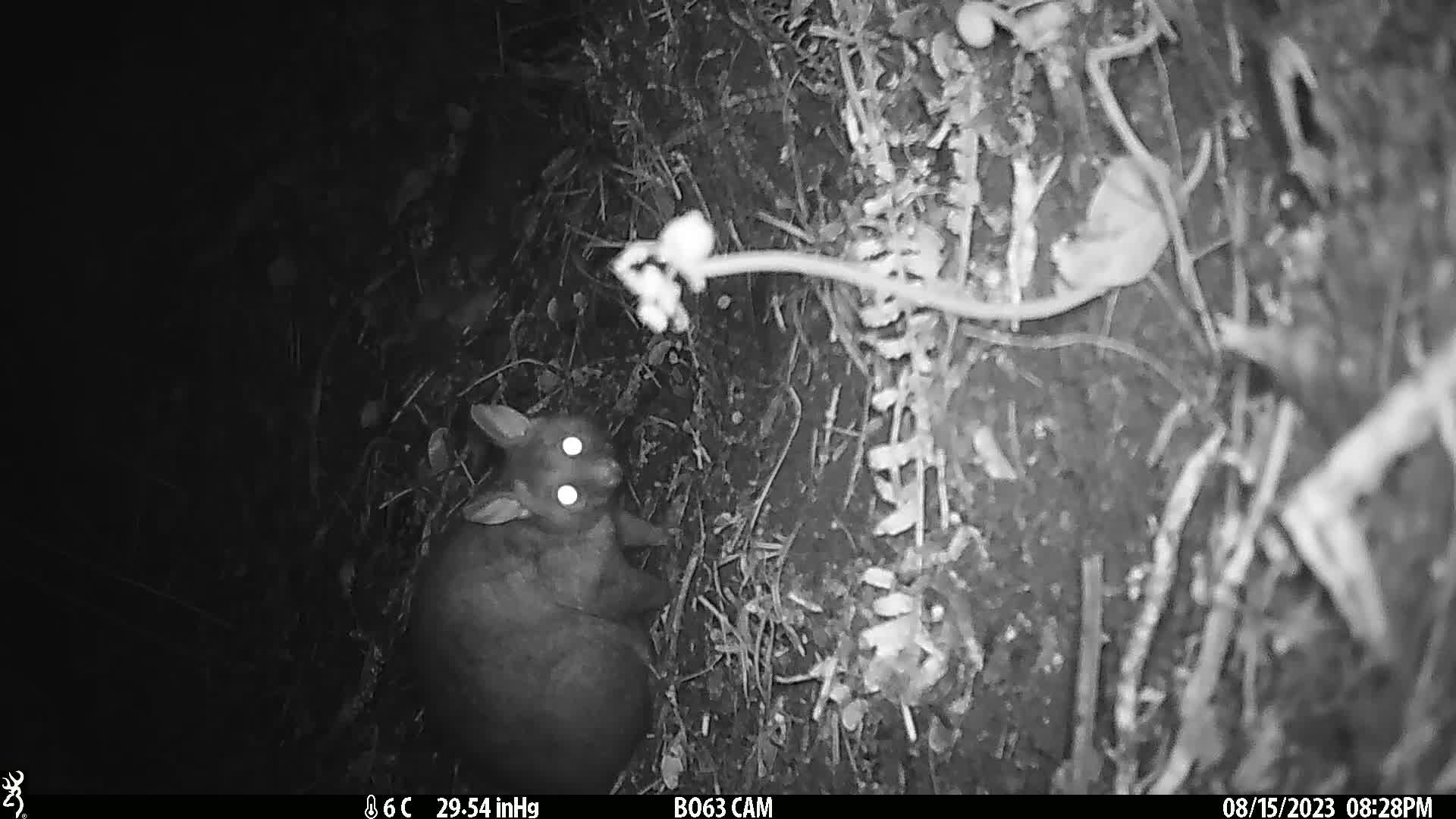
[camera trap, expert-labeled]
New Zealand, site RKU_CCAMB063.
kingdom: Animalia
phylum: Chordata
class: Mammalia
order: Diprotodontia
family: Phalangeridae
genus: Trichosurus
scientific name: Trichosurus vulpecula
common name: common brushtail possum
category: possum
Possum (common brushtail possum) (Trichosurus vulpecula).